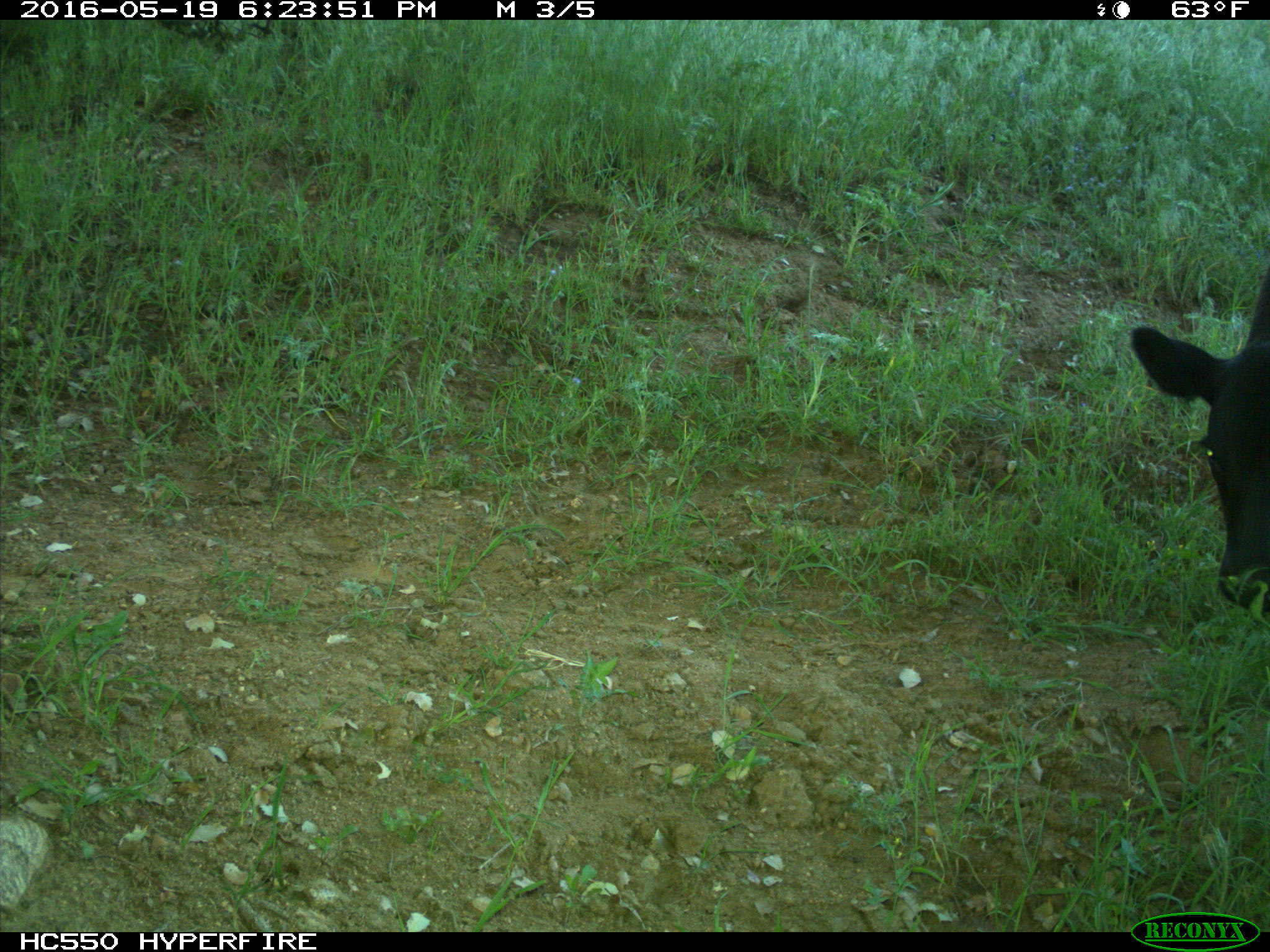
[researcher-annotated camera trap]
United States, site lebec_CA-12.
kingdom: Animalia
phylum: Chordata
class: Mammalia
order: Artiodactyla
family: Bovidae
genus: Bos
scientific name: Bos taurus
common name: domestic cow